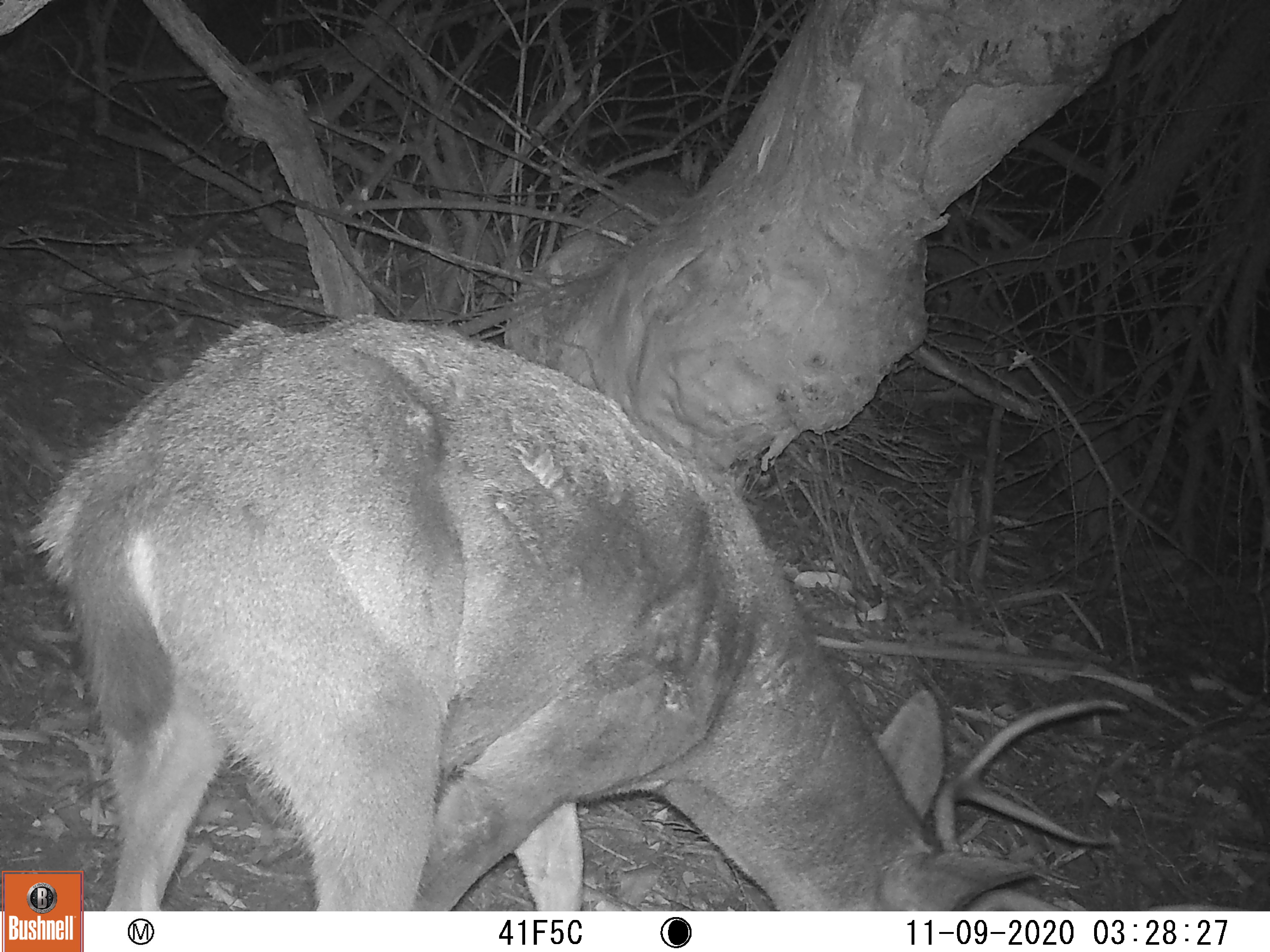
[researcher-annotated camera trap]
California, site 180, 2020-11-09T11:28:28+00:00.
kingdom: Animalia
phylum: Chordata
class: Mammalia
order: Artiodactyla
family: Cervidae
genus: Odocoileus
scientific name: Odocoileus hemionus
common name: mule deer